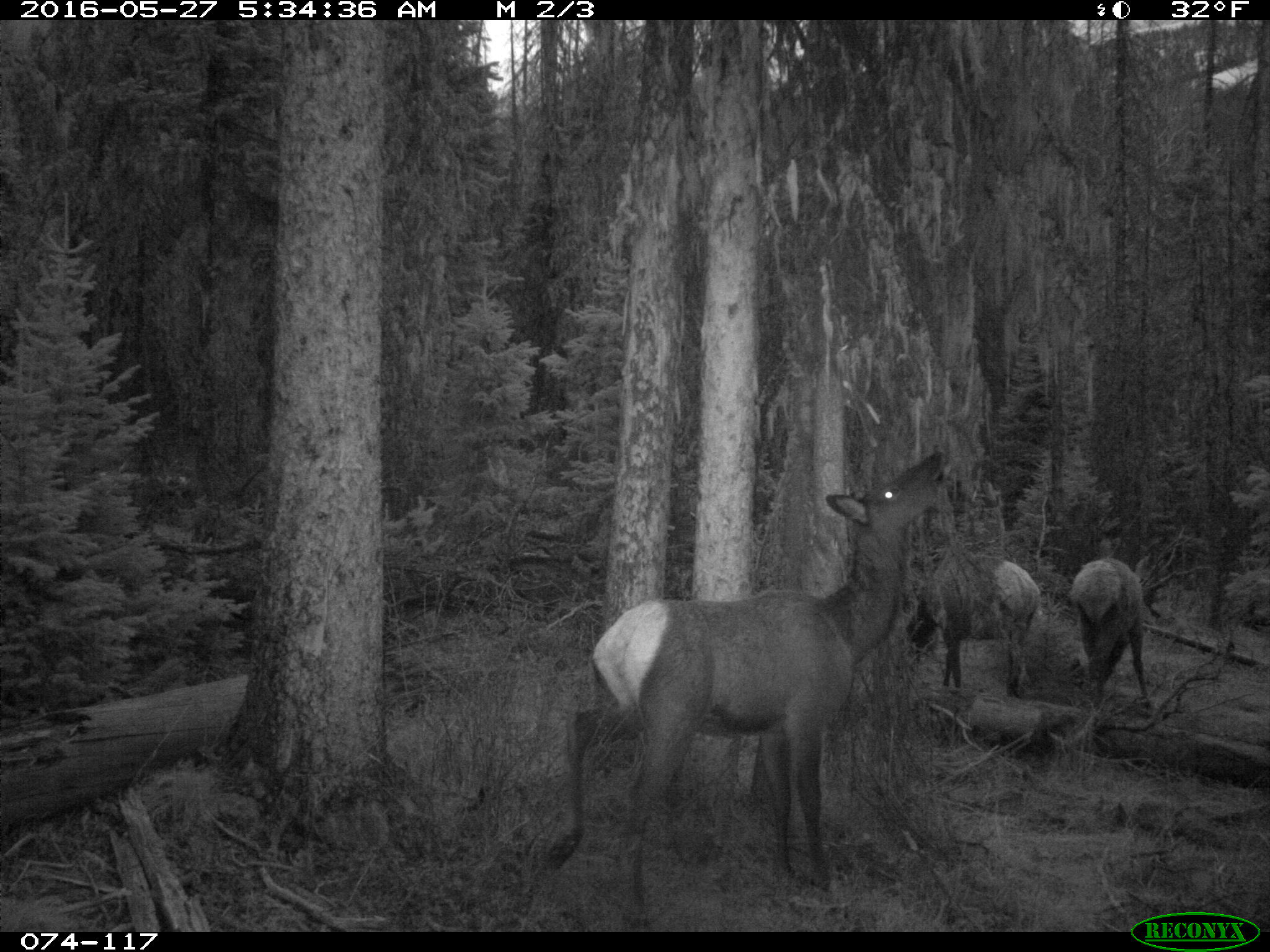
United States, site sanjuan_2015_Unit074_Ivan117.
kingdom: Animalia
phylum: Chordata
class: Mammalia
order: Artiodactyla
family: Cervidae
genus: Cervus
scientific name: Cervus elaphus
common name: red deer